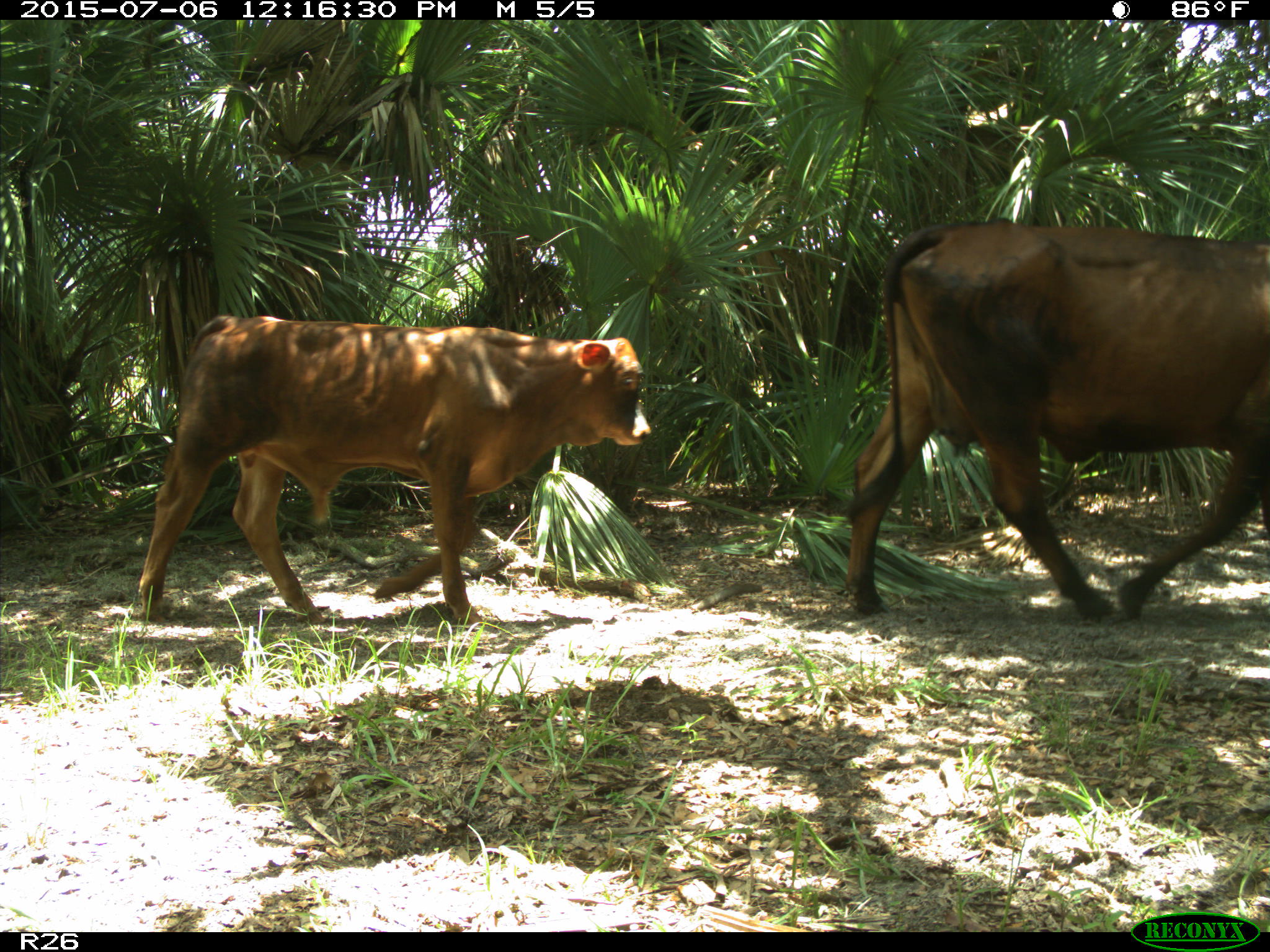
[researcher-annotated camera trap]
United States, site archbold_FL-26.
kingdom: Animalia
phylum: Chordata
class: Mammalia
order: Artiodactyla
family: Bovidae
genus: Bos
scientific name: Bos taurus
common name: domestic cow